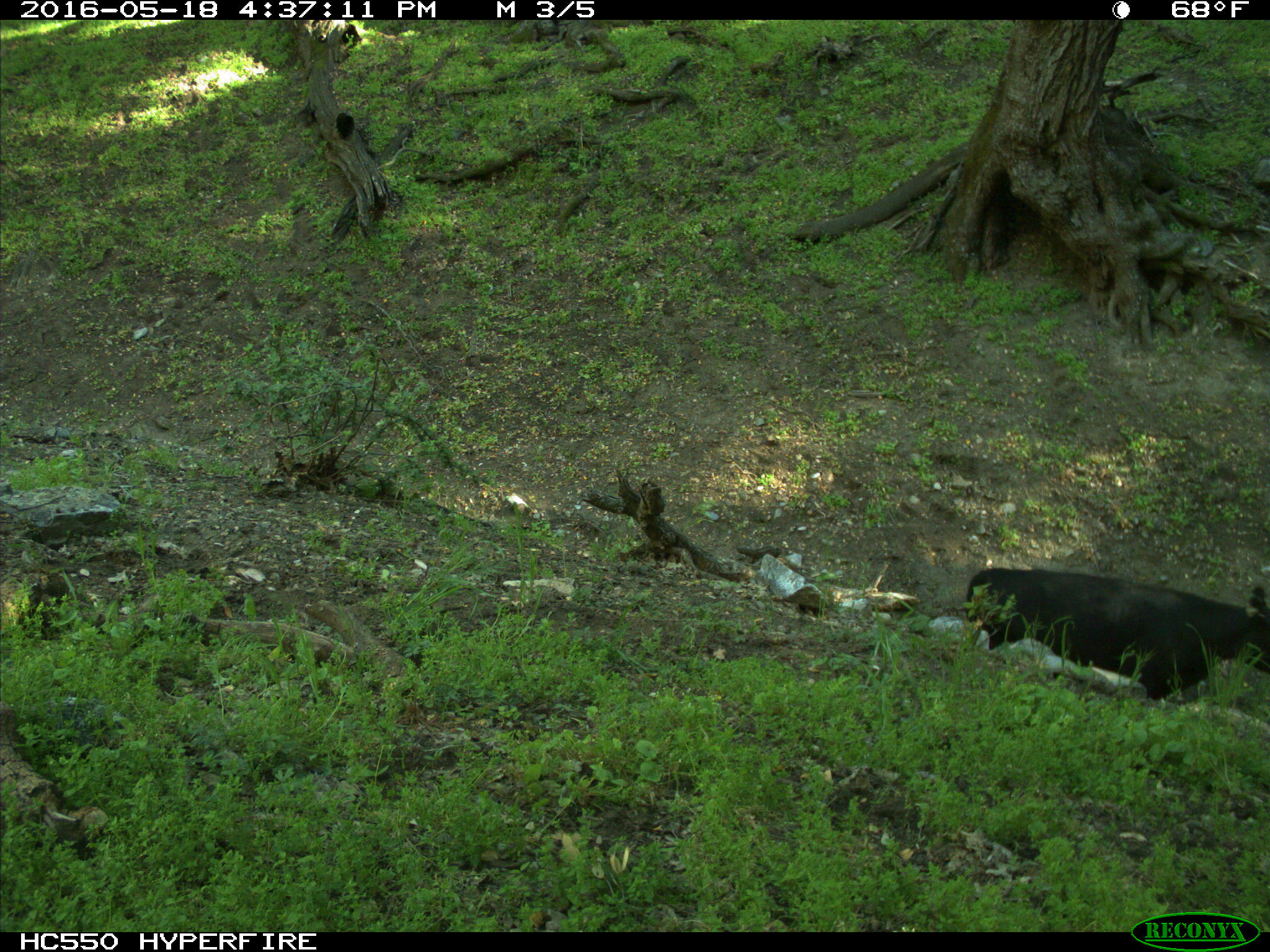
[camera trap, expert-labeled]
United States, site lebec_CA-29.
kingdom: Animalia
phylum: Chordata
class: Mammalia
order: Artiodactyla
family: Bovidae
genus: Bos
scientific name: Bos taurus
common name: domestic cow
Bos taurus (domestic cow).